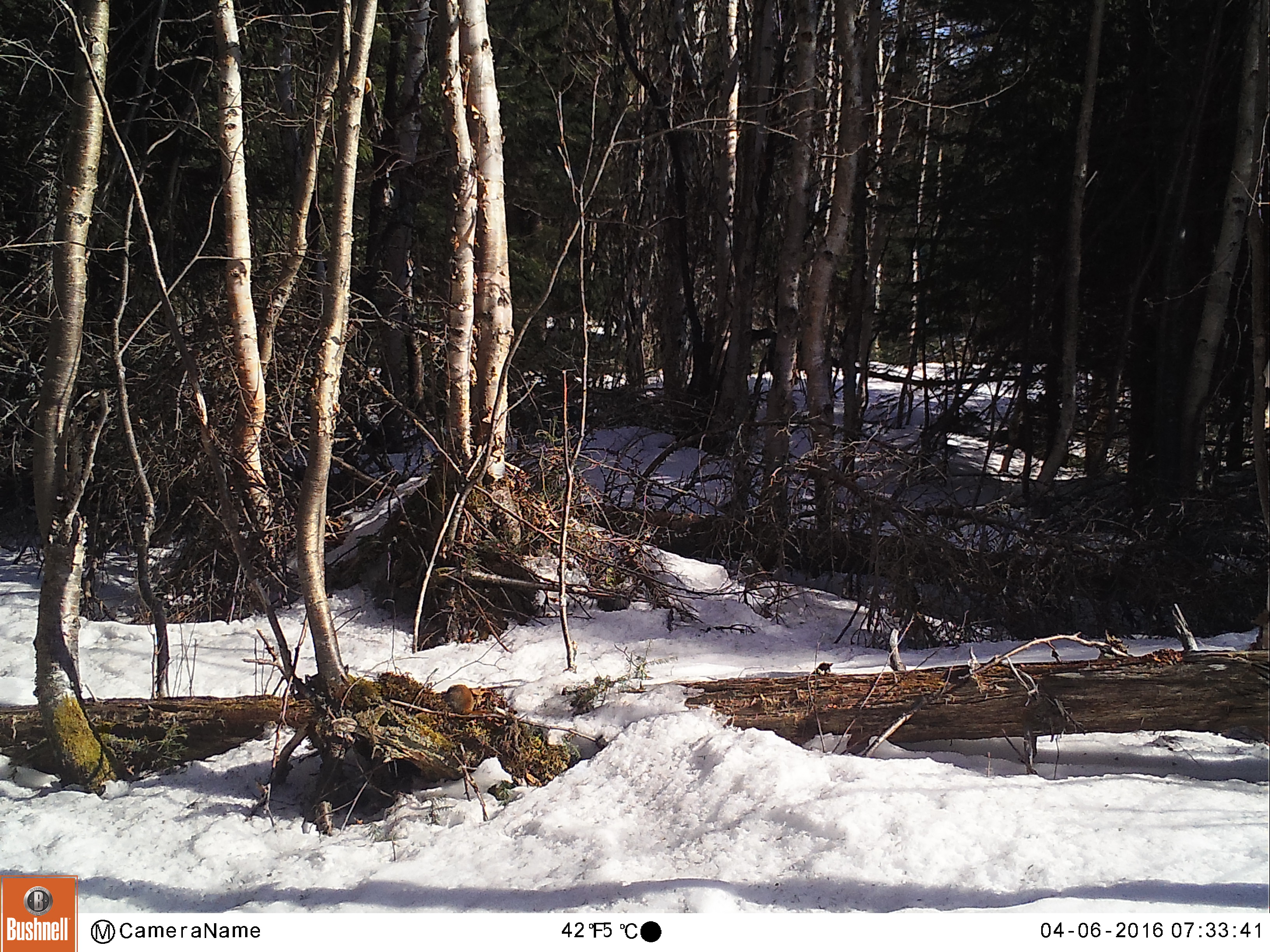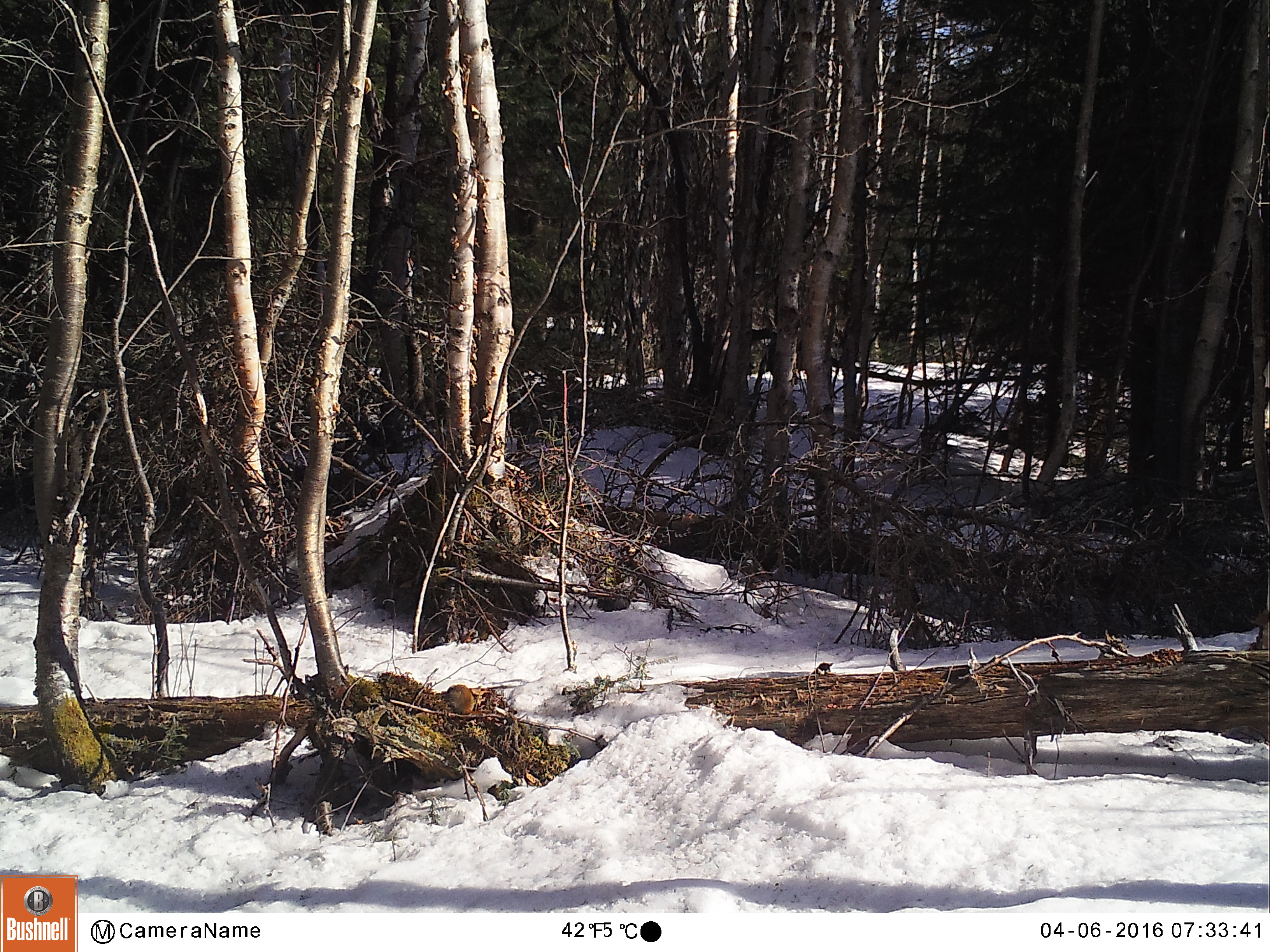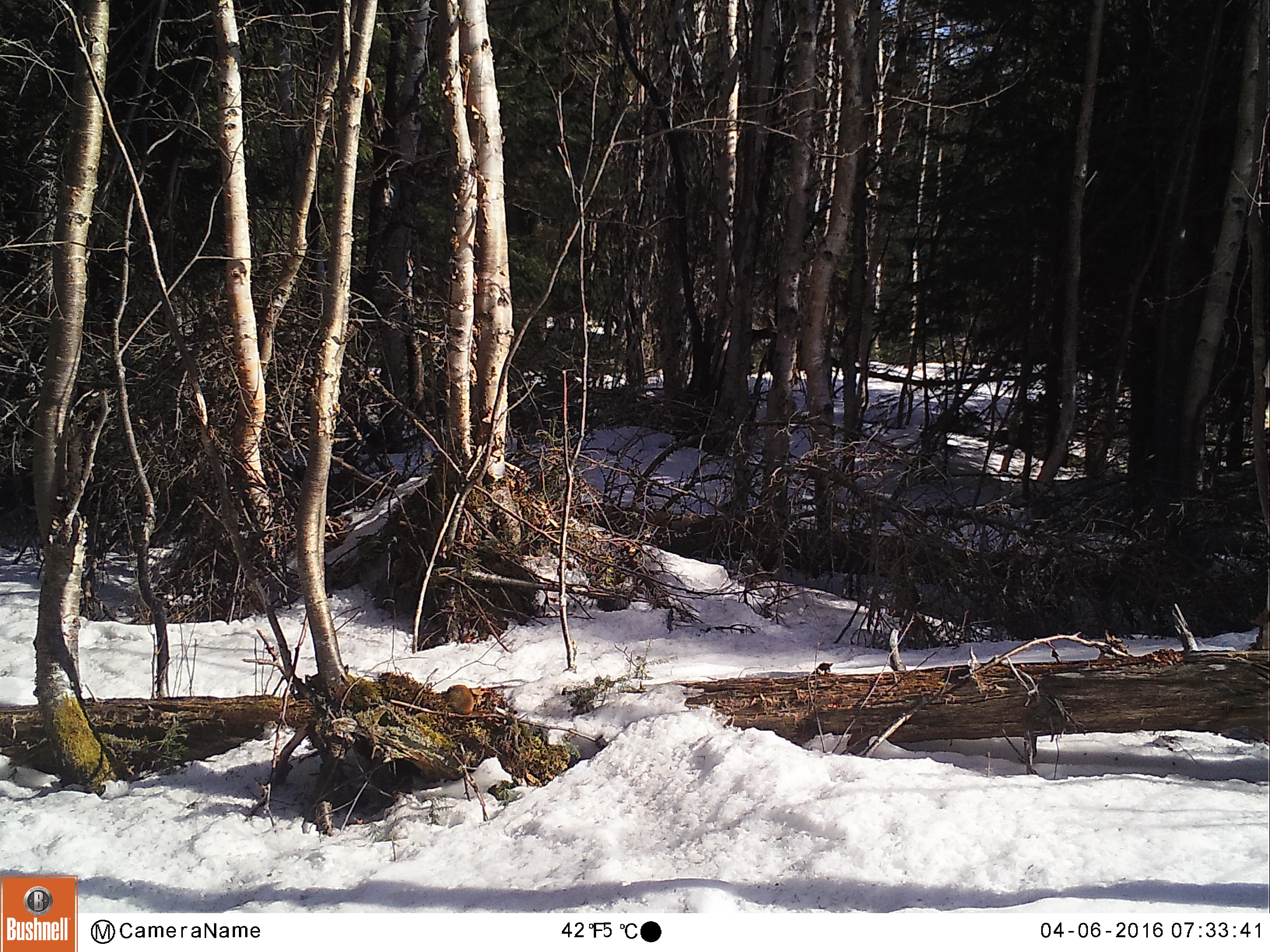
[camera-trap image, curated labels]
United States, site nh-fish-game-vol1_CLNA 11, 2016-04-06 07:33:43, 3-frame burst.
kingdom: Animalia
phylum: Chordata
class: Mammalia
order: Rodentia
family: Sciuridae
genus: Tamiasciurus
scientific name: Tamiasciurus hudsonicus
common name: red squirrel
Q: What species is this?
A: Red squirrel (Tamiasciurus hudsonicus).